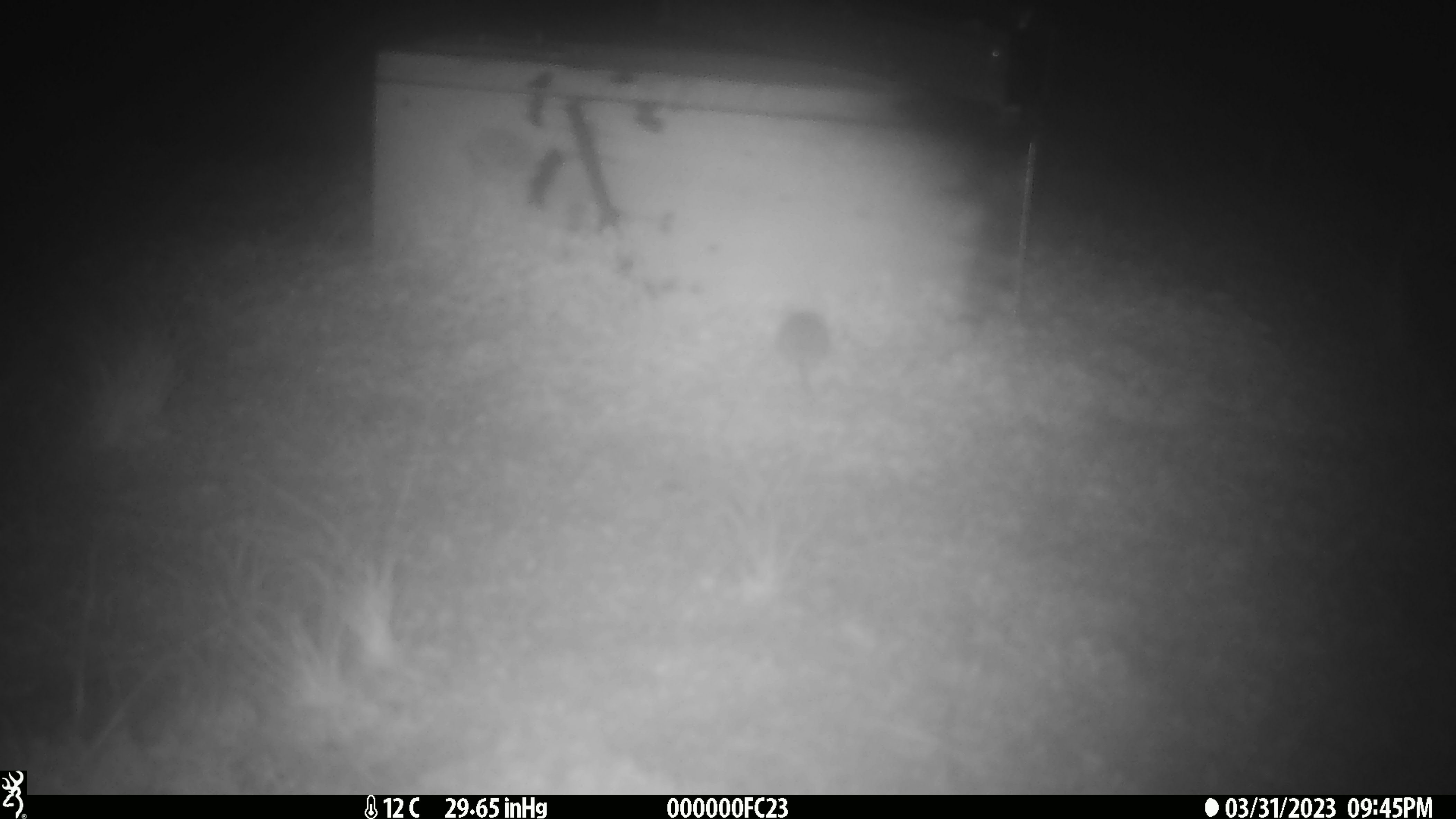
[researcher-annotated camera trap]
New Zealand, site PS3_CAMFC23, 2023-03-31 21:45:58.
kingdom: Animalia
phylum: Chordata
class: Mammalia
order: Rodentia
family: Muridae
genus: Mus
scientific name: Mus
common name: mouse